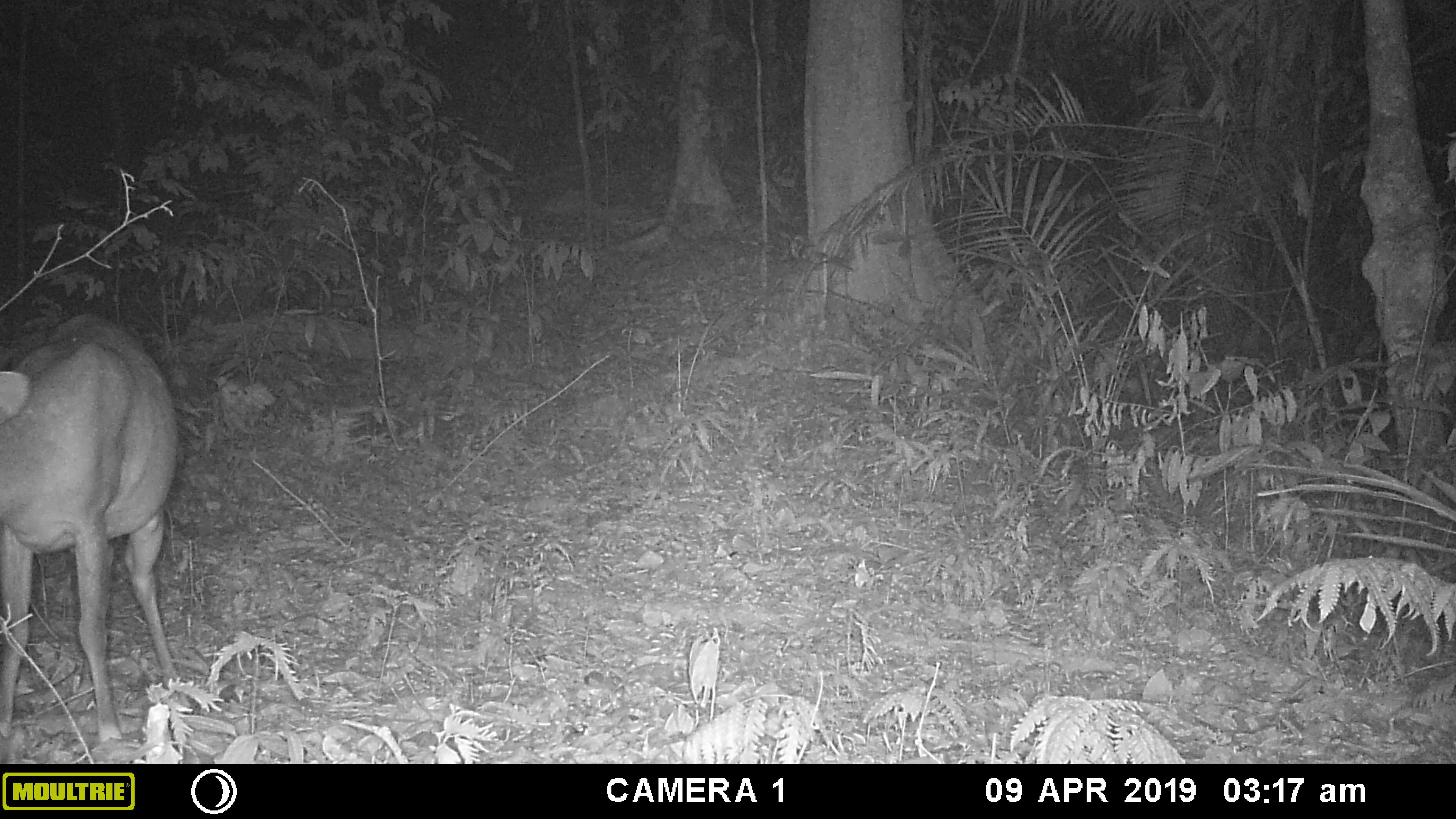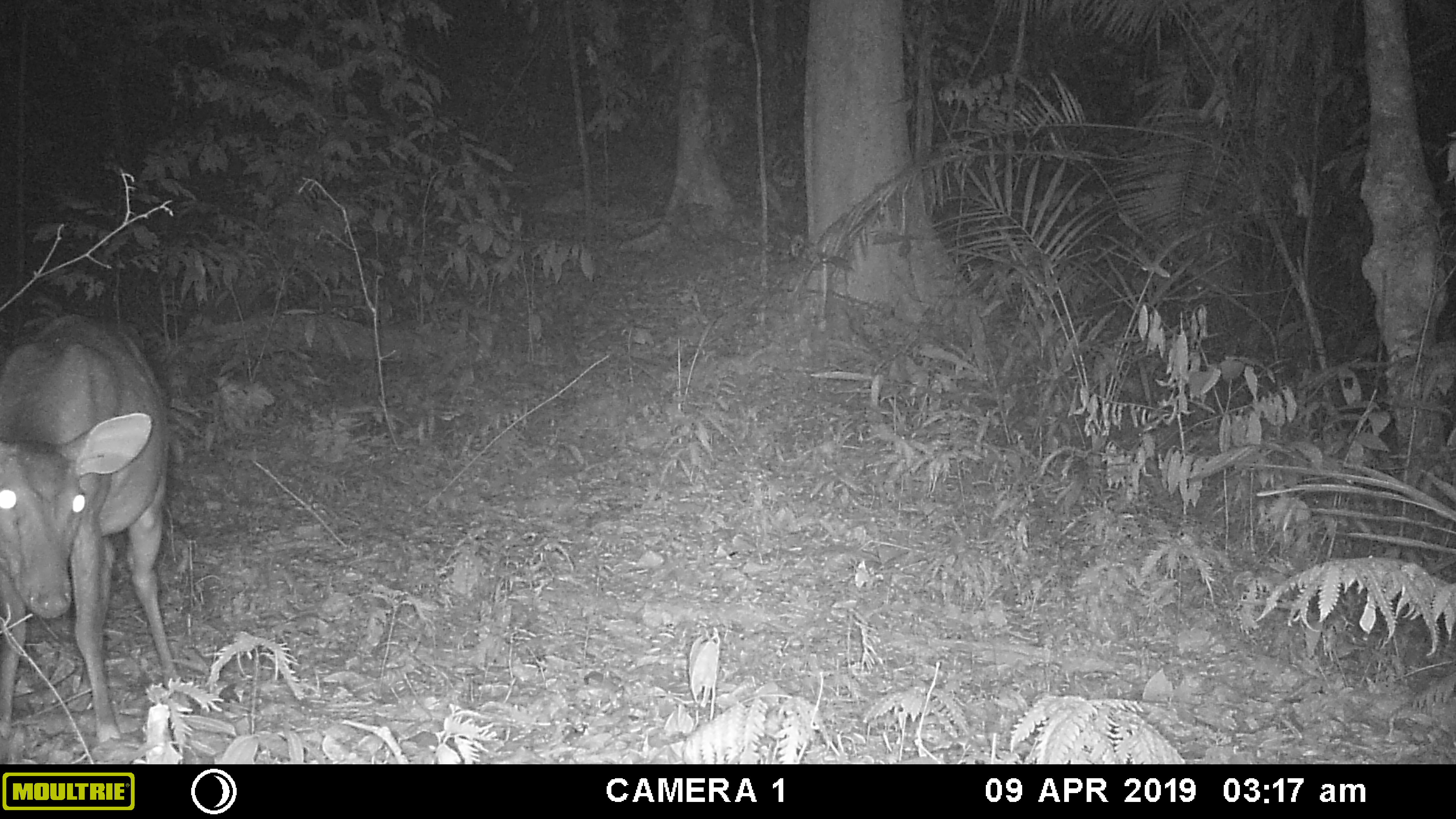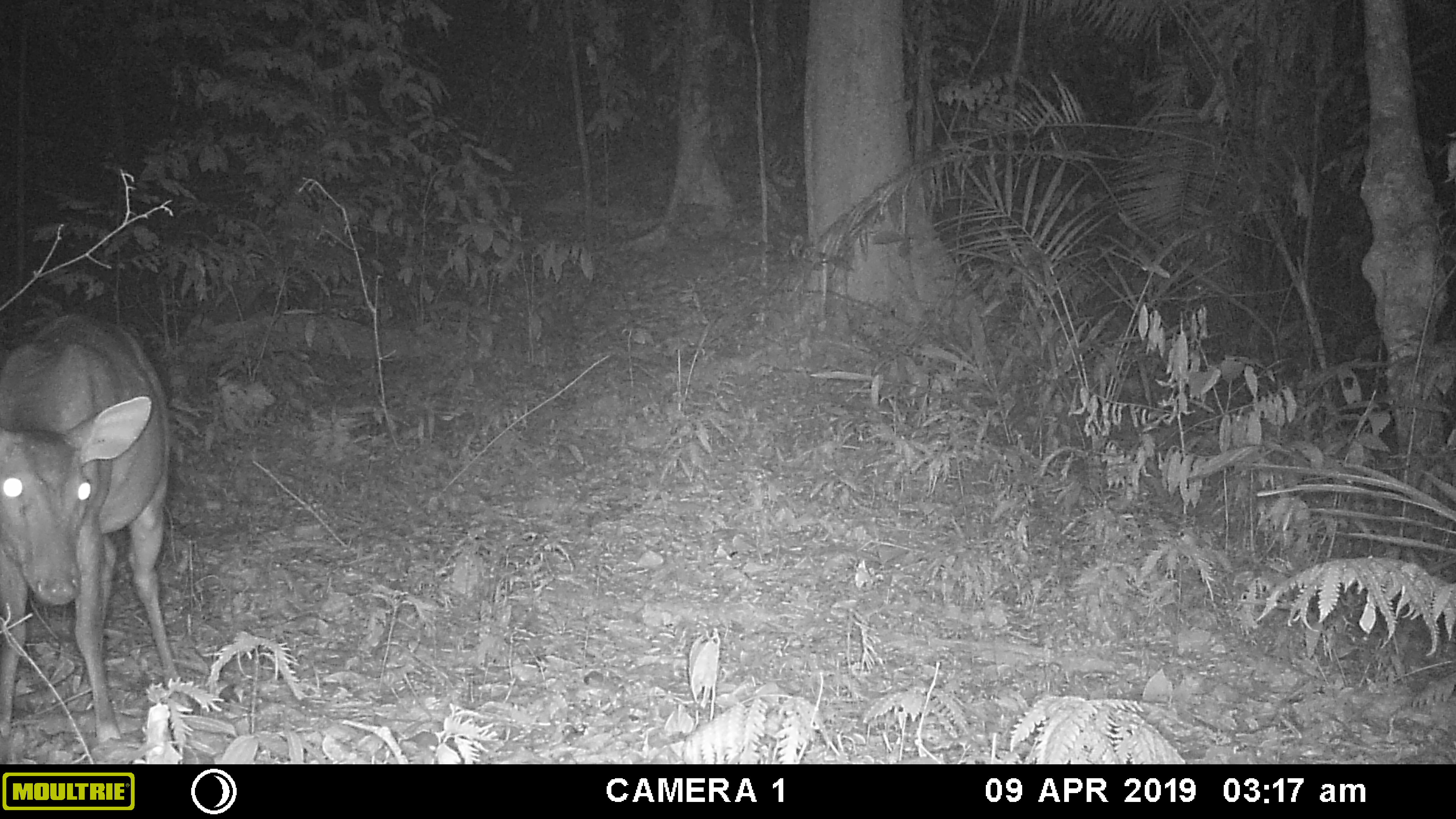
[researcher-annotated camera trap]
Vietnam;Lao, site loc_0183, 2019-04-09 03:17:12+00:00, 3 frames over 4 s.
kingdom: Animalia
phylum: Chordata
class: Mammalia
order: Artiodactyla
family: Cervidae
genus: Muntiacus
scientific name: Muntiacus vuquangensis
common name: large-antlered muntjac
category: large antlered muntjac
Large antlered muntjac (large-antlered muntjac) (Muntiacus vuquangensis). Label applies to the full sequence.